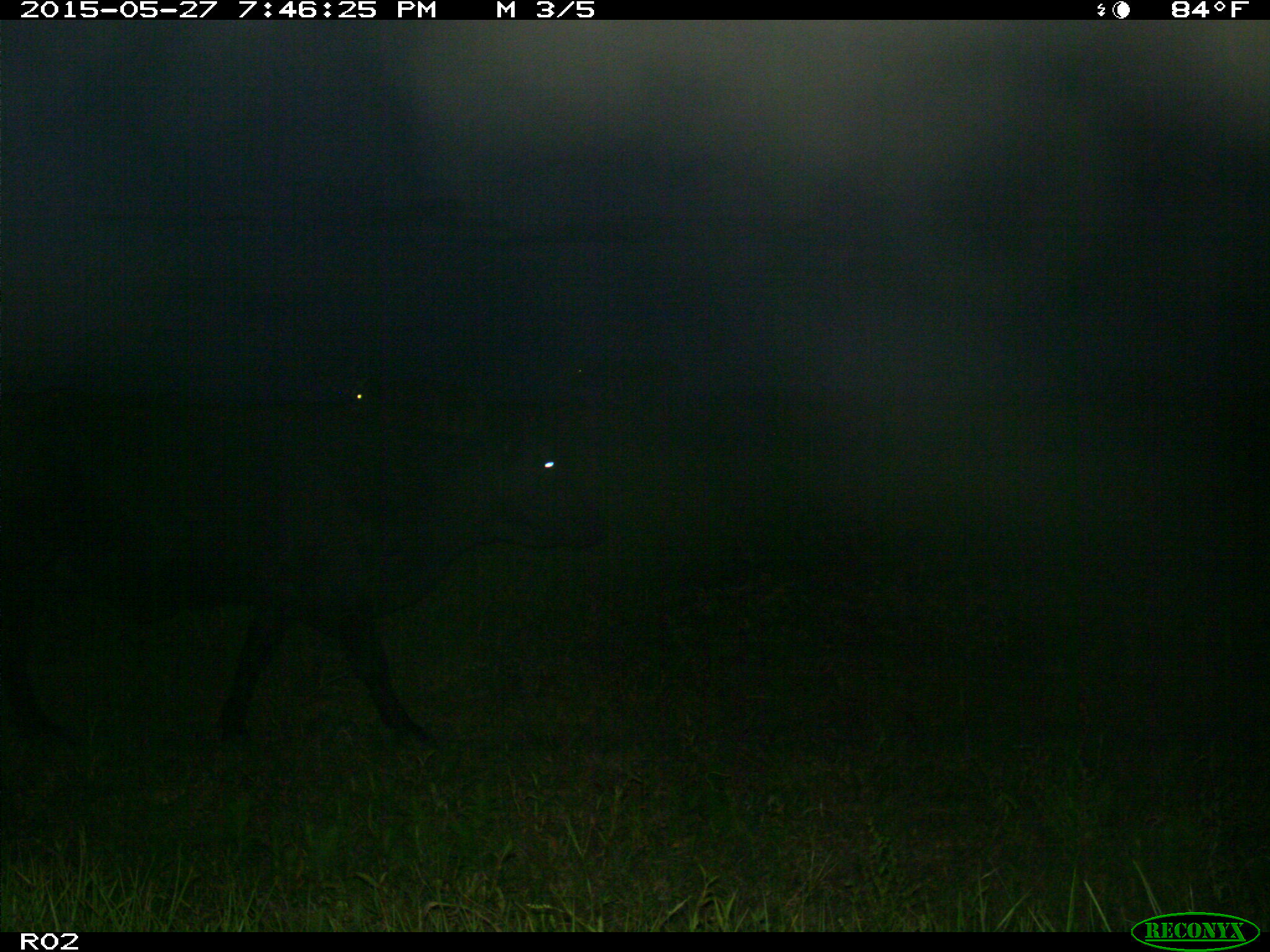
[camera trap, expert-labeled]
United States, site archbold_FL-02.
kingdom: Animalia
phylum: Chordata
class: Mammalia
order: Artiodactyla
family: Bovidae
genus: Bos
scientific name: Bos taurus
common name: domestic cow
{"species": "Bos taurus (domestic cow)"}